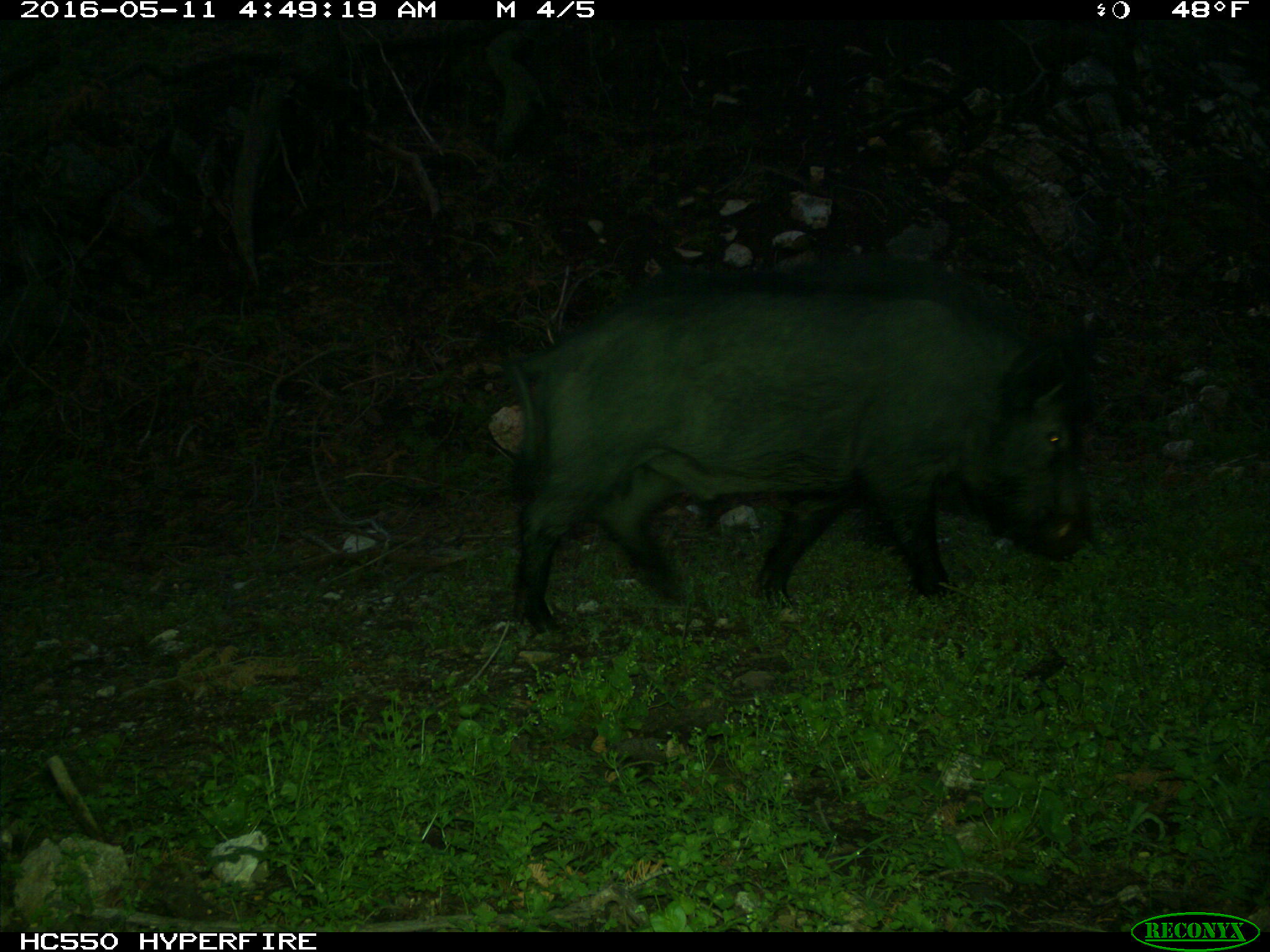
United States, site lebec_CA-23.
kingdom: Animalia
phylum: Chordata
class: Mammalia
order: Artiodactyla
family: Suidae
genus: Sus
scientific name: Sus scrofa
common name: wild boar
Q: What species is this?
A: Sus scrofa (wild boar).